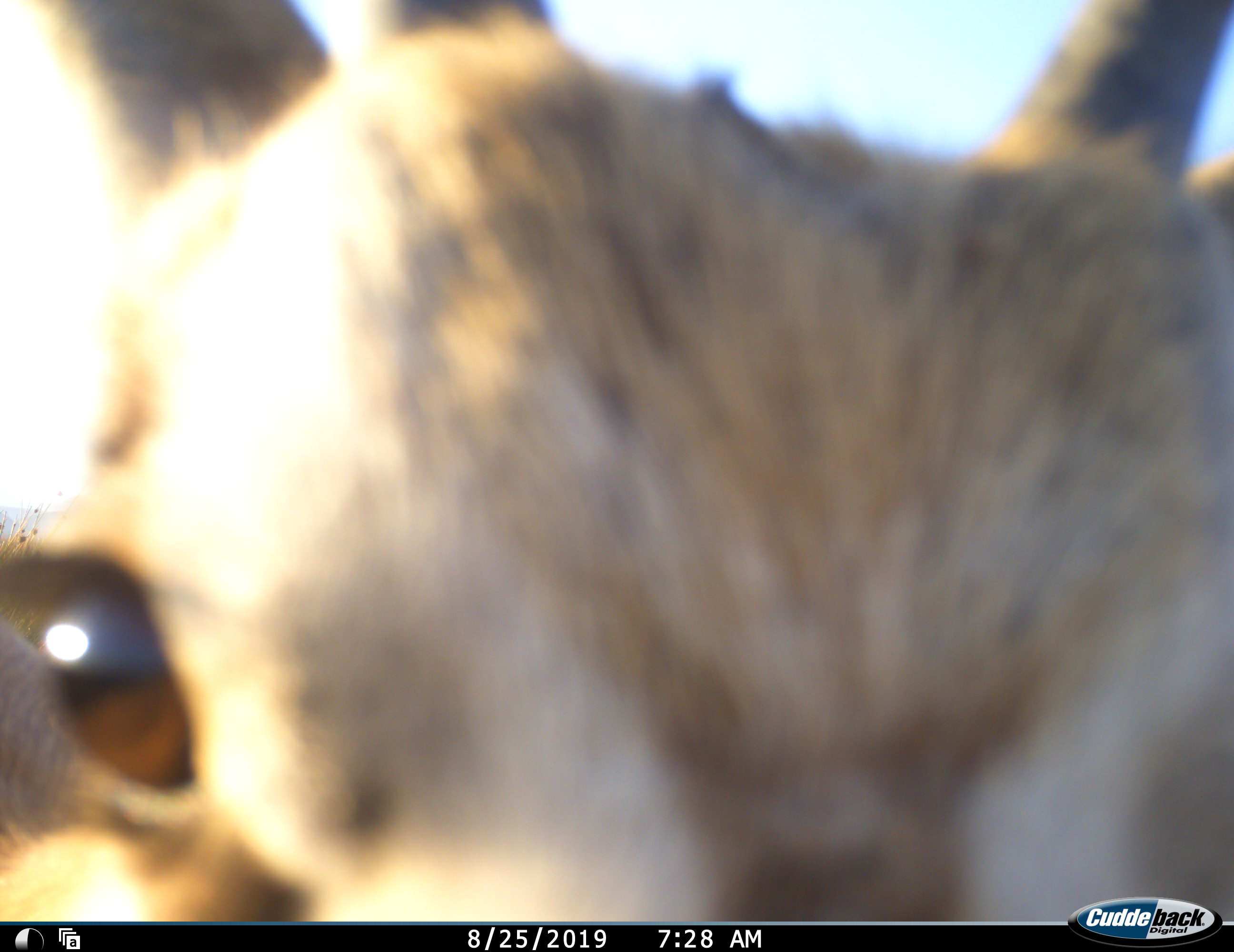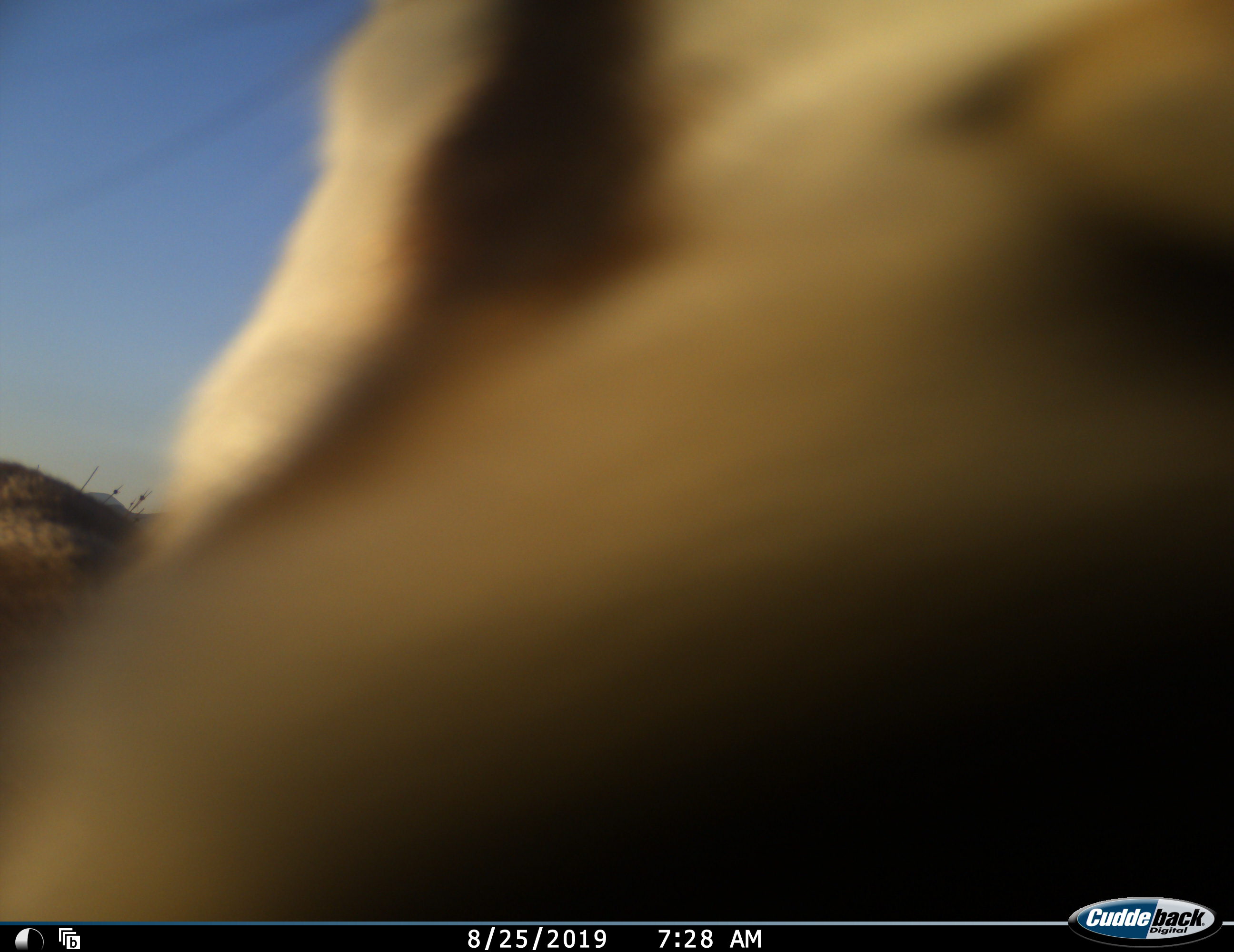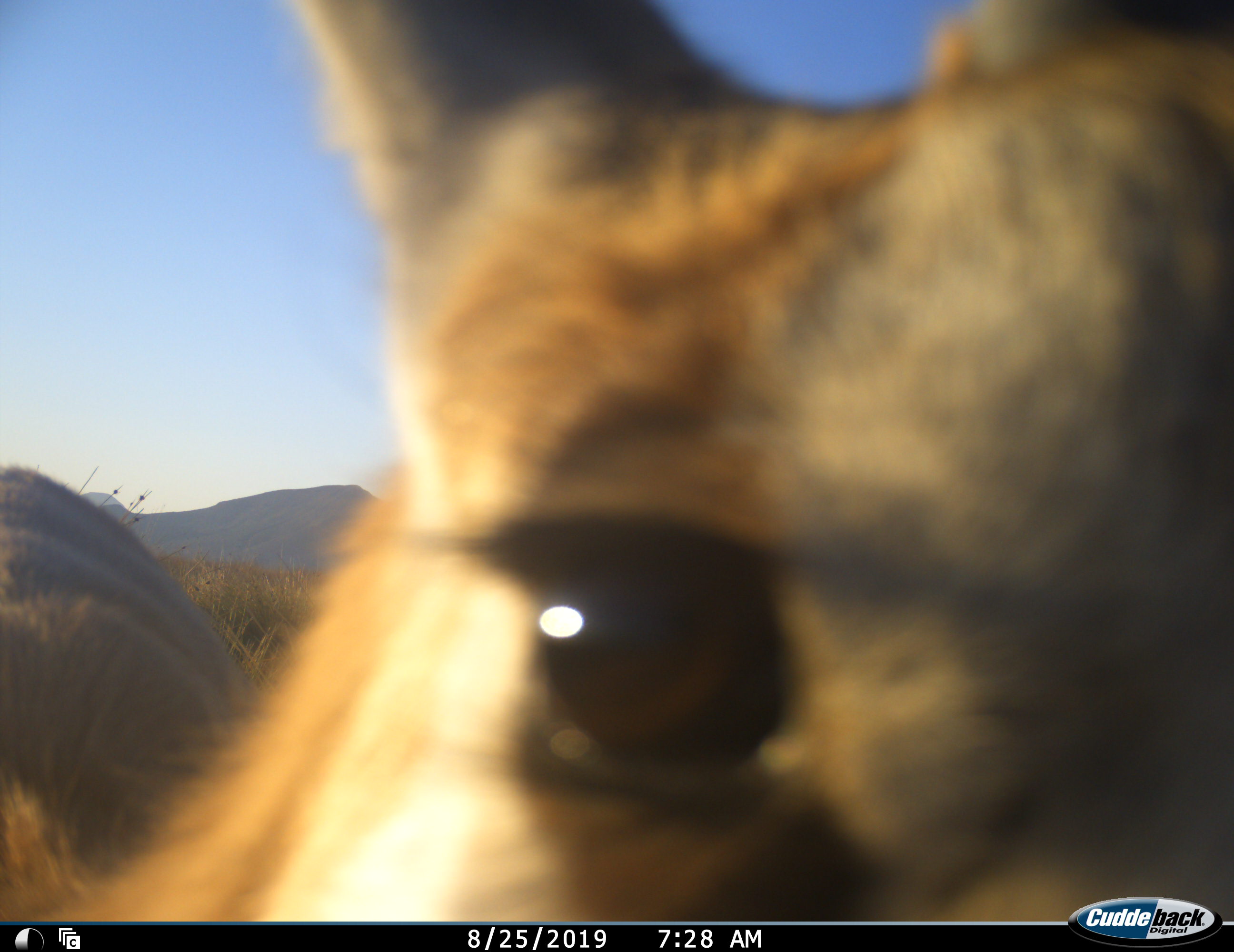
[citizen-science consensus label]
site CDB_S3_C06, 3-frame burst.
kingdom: Animalia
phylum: Chordata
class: Mammalia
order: Artiodactyla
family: Bovidae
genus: Tragelaphus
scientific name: Tragelaphus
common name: kudu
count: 1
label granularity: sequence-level